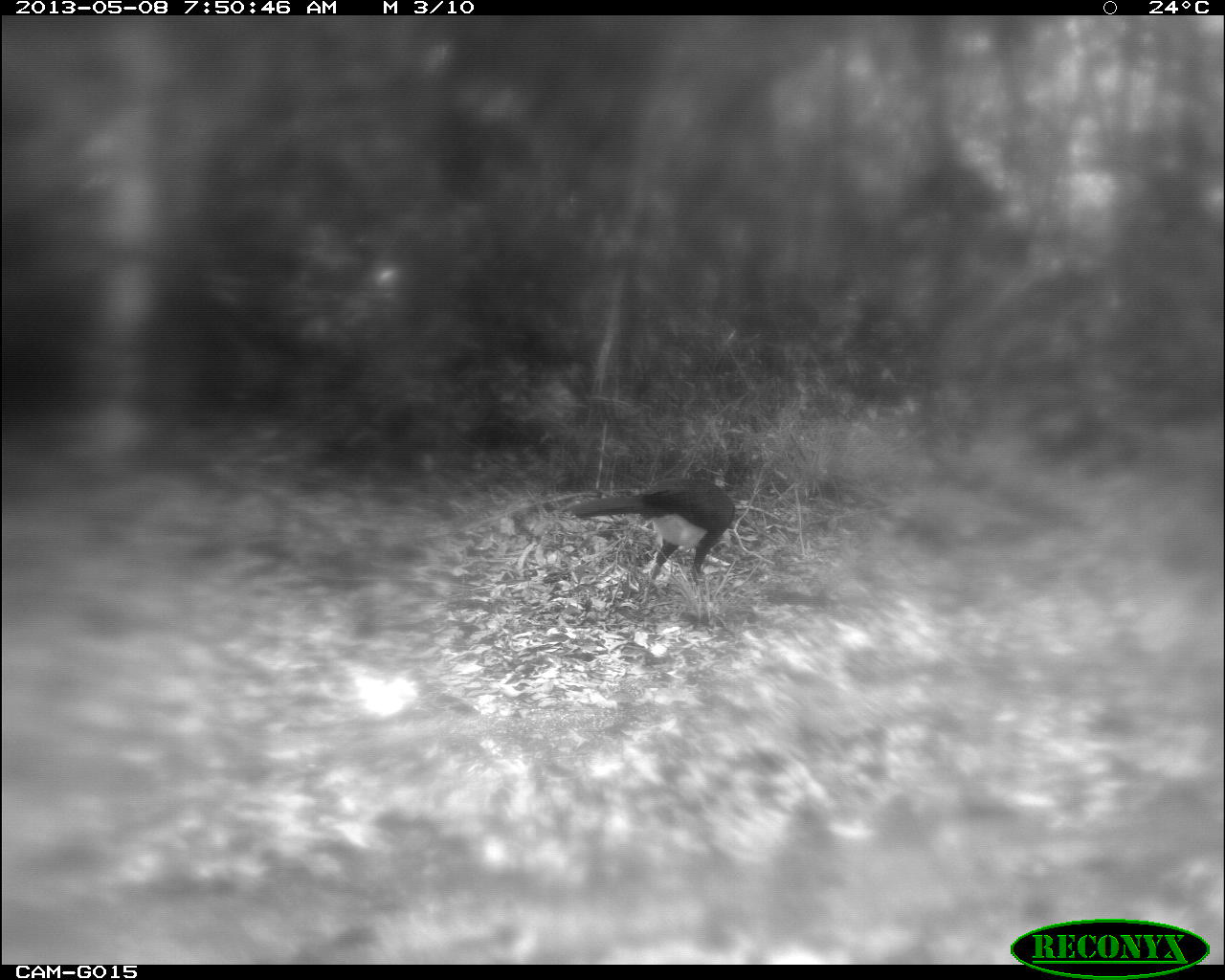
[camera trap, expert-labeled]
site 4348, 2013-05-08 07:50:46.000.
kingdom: Animalia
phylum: Chordata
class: Aves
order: Galliformes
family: Cracidae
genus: Crax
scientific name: Crax rubra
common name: great curassow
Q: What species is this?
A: Crax rubra (great curassow).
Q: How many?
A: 1.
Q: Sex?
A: Male.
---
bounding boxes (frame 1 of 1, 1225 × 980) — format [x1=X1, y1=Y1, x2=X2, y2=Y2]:
crax rubra: [x1=568, y1=476, x2=736, y2=608]